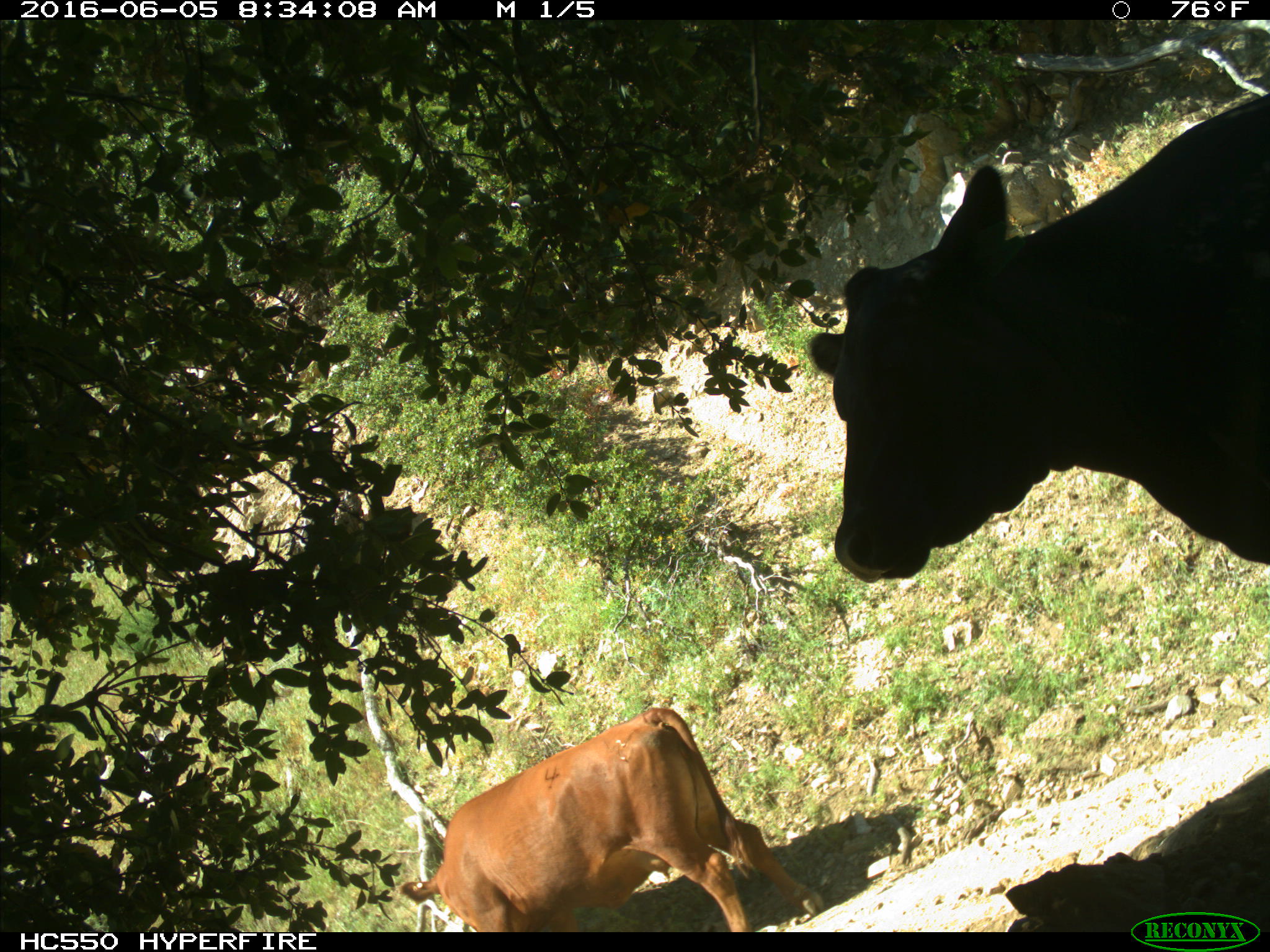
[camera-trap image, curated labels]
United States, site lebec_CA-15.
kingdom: Animalia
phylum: Chordata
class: Mammalia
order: Artiodactyla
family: Bovidae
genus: Bos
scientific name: Bos taurus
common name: domestic cow